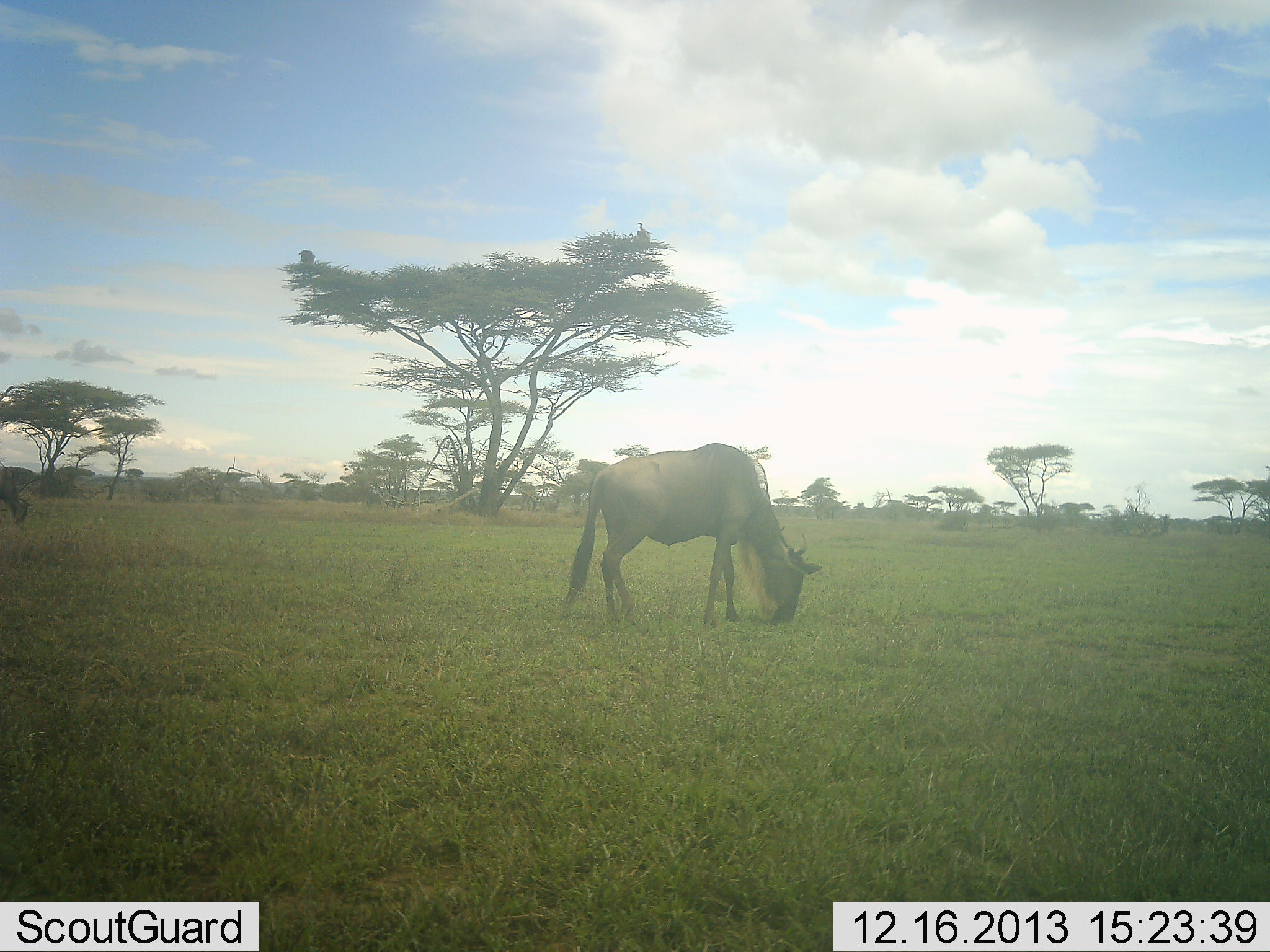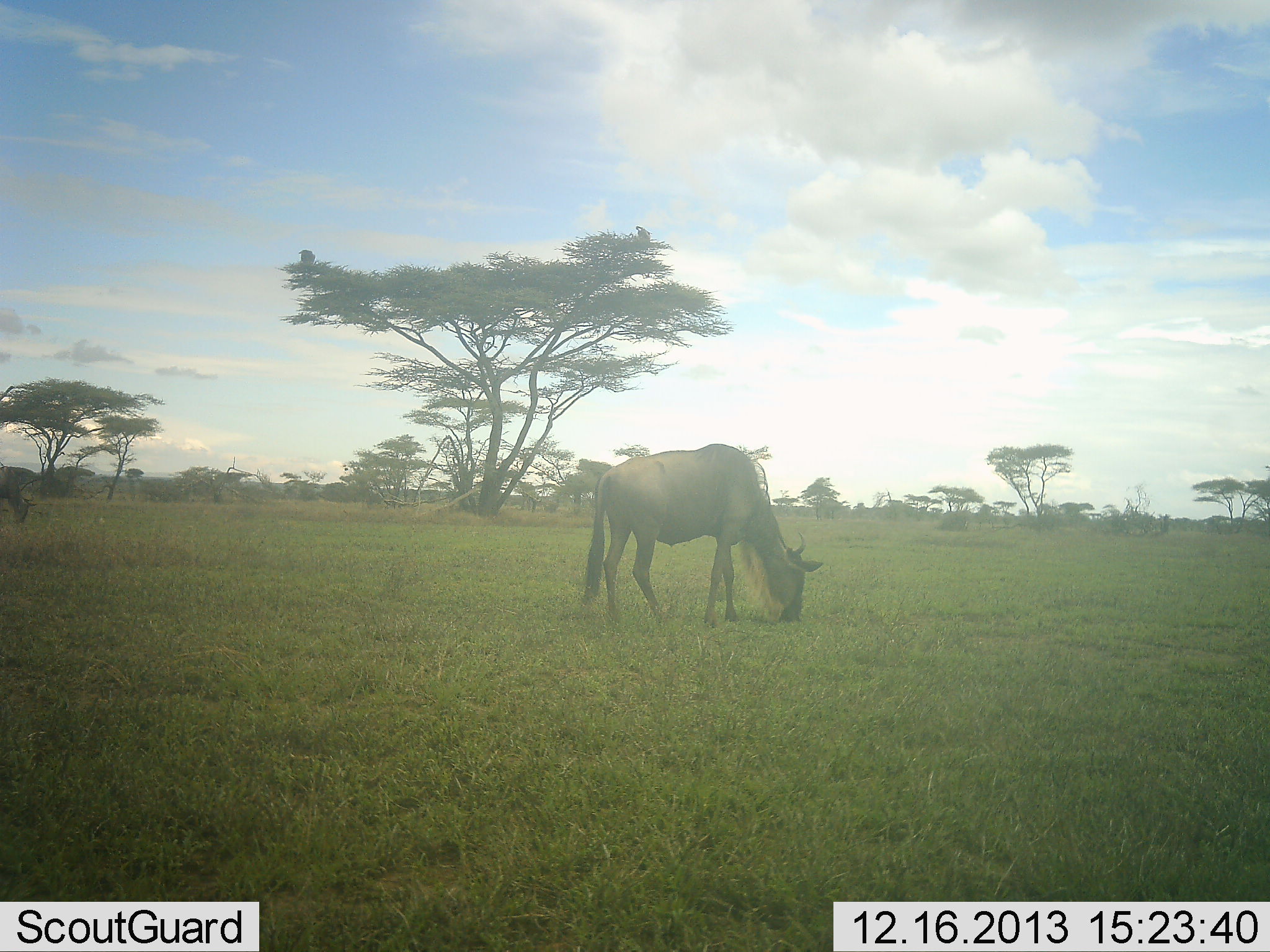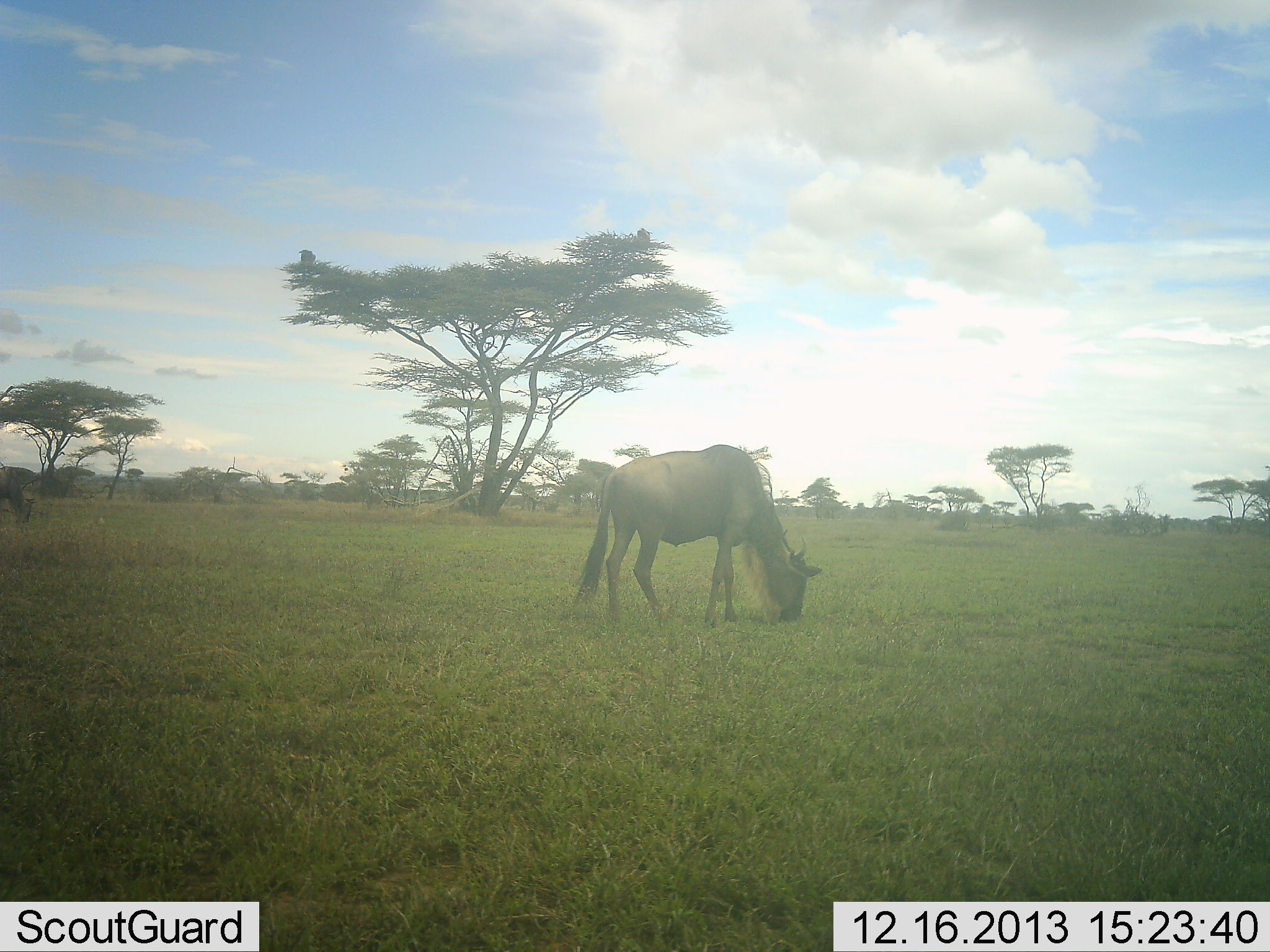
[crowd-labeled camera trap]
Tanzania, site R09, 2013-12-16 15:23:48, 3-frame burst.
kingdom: Animalia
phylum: Chordata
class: Mammalia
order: Artiodactyla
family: Bovidae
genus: Connochaetes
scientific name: Connochaetes taurinus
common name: blue wildebeest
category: wildebeest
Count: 1.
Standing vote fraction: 27%.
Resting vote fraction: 0%.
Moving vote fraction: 0%.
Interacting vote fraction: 0%.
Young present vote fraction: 0%.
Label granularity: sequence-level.